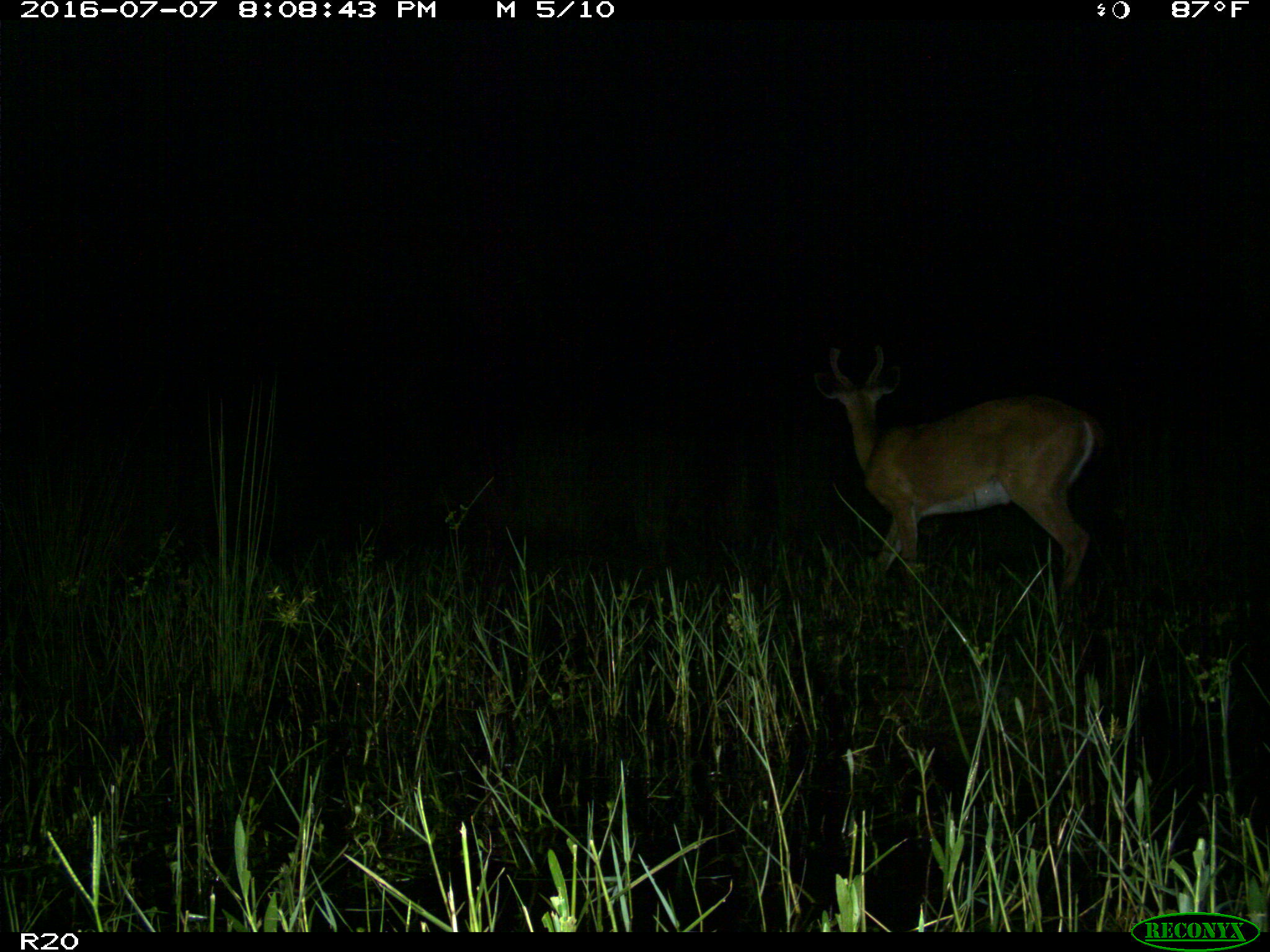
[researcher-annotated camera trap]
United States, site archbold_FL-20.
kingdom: Animalia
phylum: Chordata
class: Mammalia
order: Artiodactyla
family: Cervidae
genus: Odocoileus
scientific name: Odocoileus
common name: deer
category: unidentified deer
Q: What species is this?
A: Unidentified deer (deer) (Odocoileus).